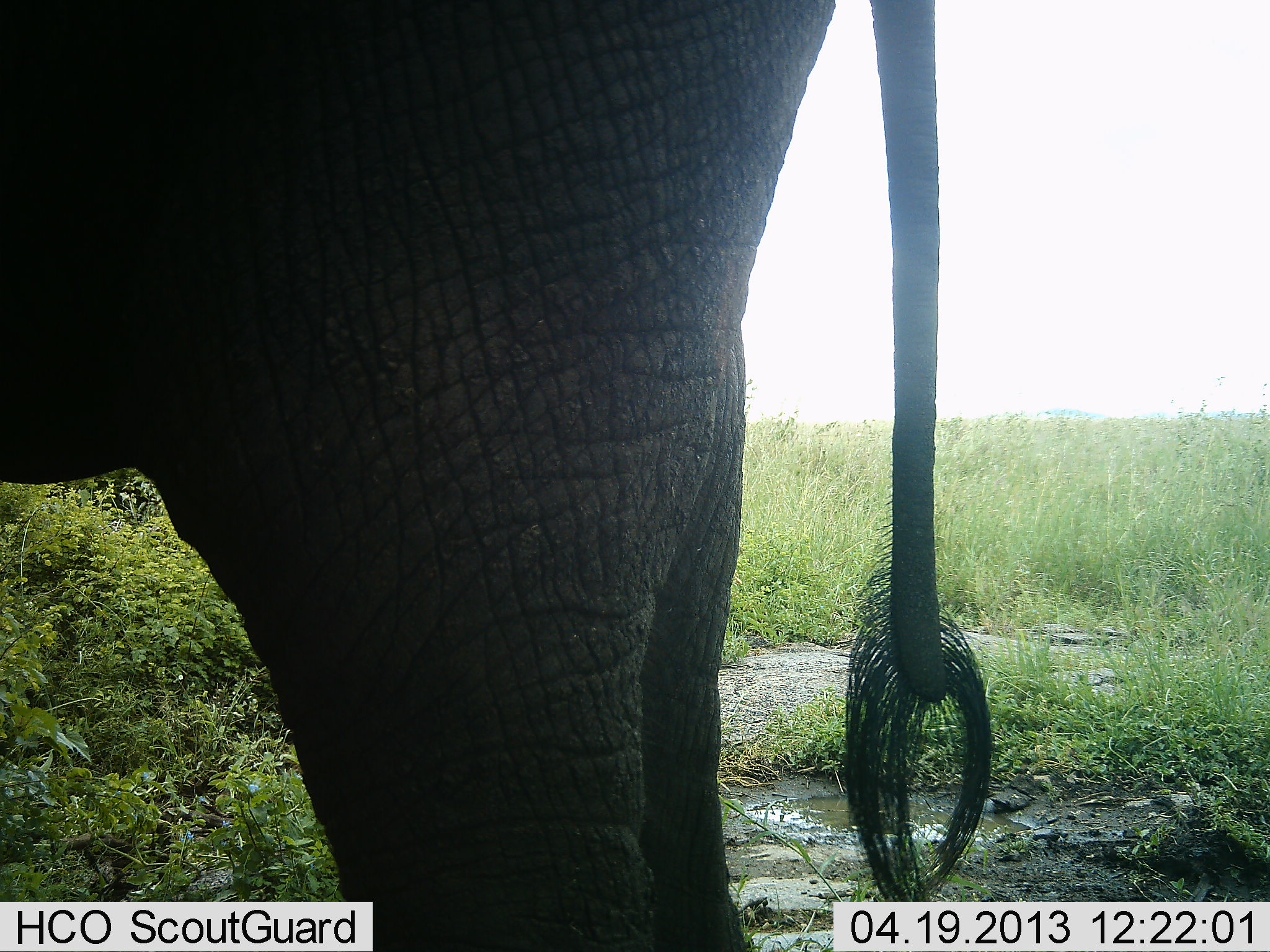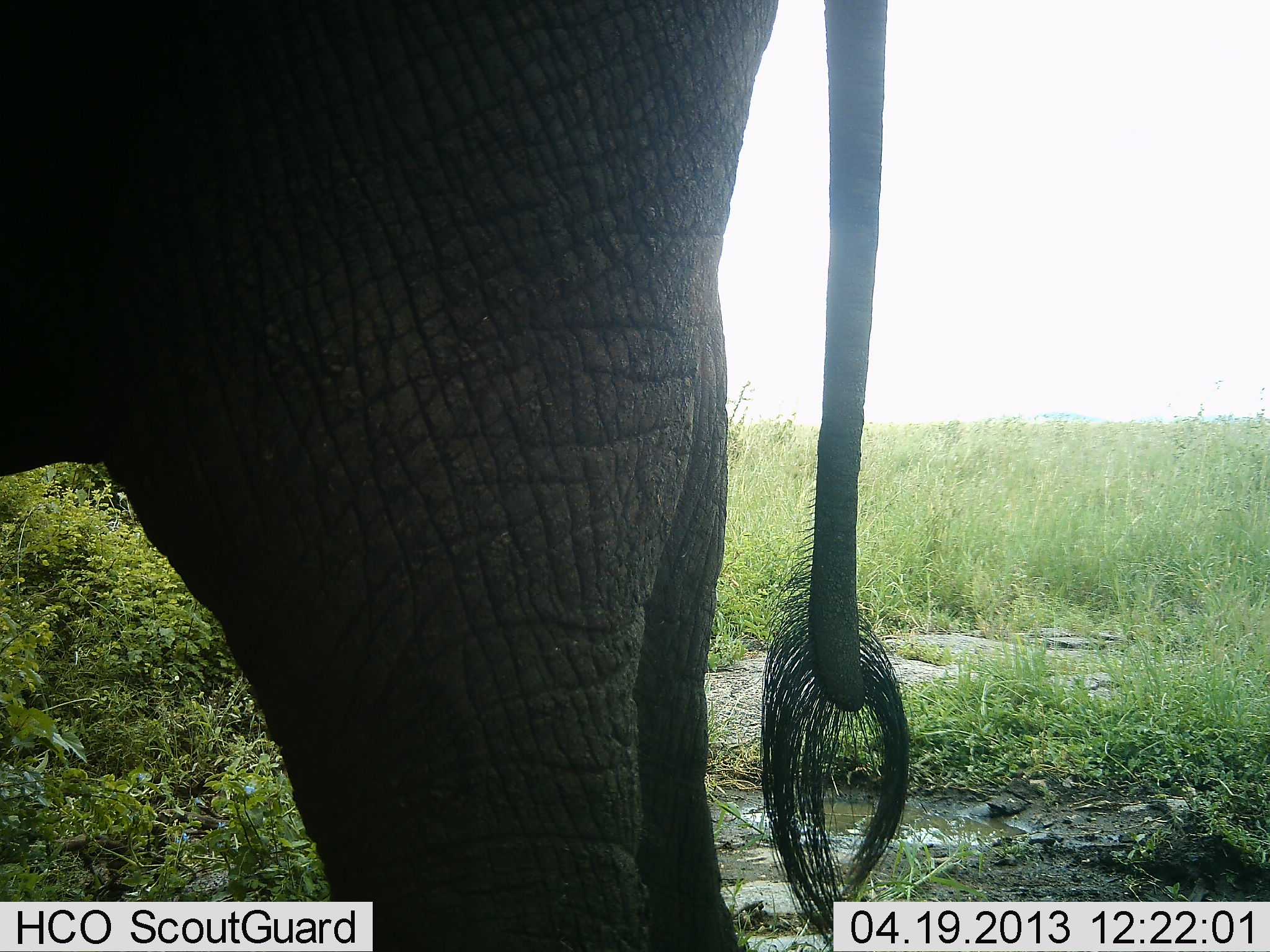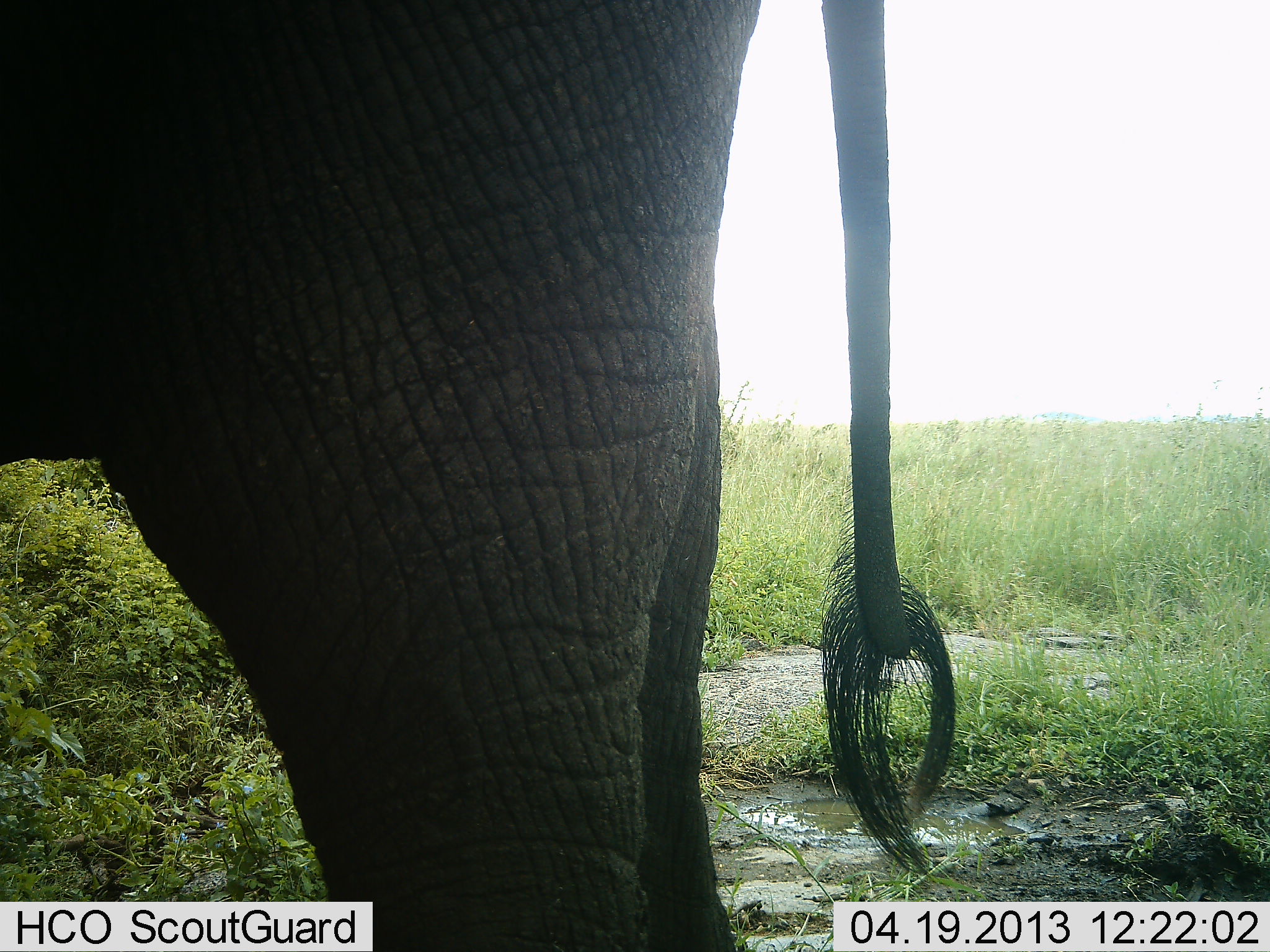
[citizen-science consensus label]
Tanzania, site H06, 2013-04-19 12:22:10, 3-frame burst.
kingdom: Animalia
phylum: Chordata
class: Mammalia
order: Proboscidea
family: Elephantidae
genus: Loxodonta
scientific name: Loxodonta africana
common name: african bush elephant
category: elephant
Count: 1.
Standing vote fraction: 96%.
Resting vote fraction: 0%.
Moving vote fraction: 4%.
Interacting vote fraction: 0%.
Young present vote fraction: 4%.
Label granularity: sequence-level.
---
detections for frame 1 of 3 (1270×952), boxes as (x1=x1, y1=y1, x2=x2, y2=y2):
animal: (x1=3, y1=1, x2=997, y2=952)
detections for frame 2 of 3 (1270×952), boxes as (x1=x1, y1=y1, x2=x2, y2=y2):
animal: (x1=1, y1=1, x2=915, y2=952)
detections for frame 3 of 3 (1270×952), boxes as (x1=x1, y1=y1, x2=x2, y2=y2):
animal: (x1=0, y1=1, x2=963, y2=952)